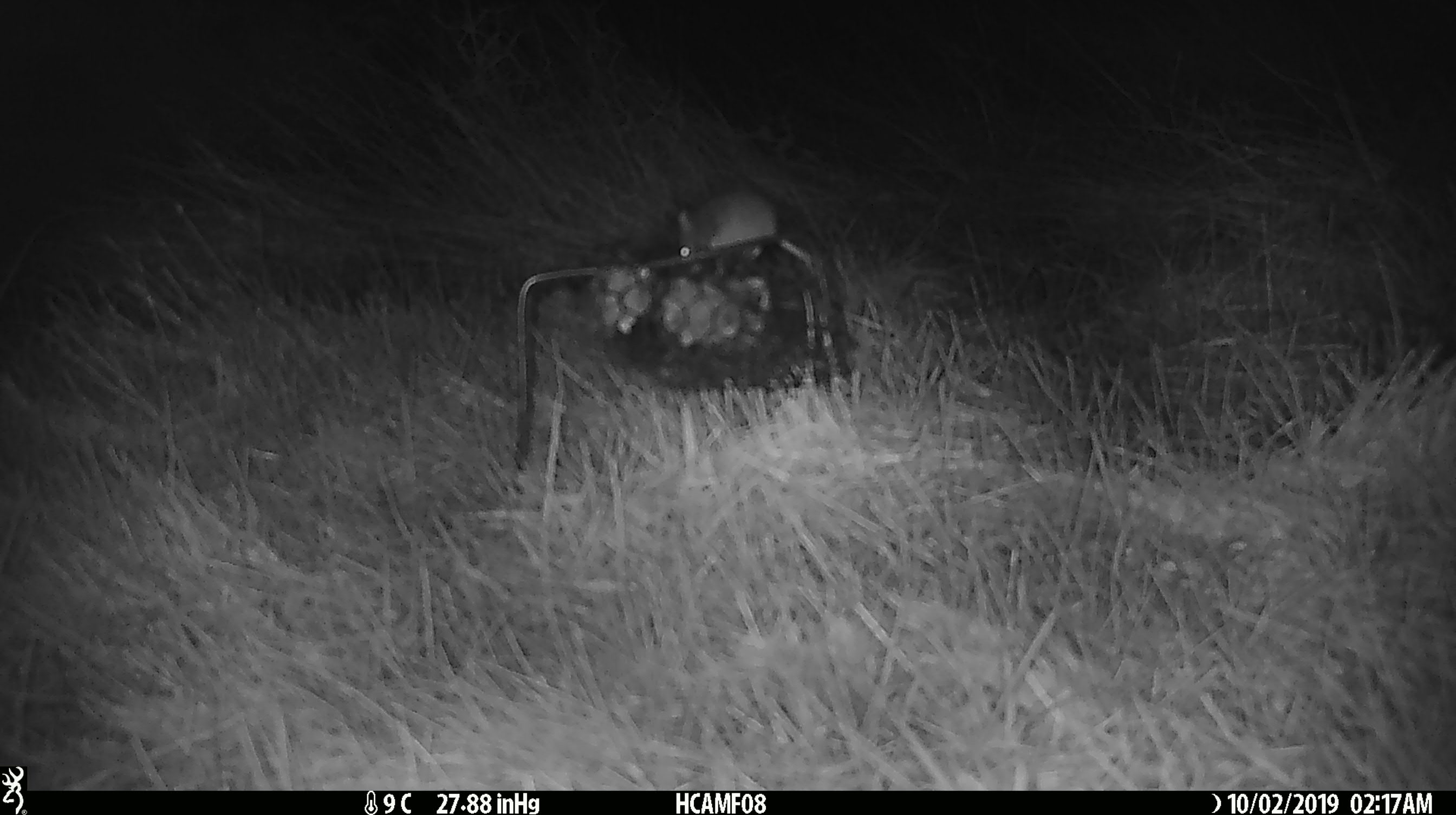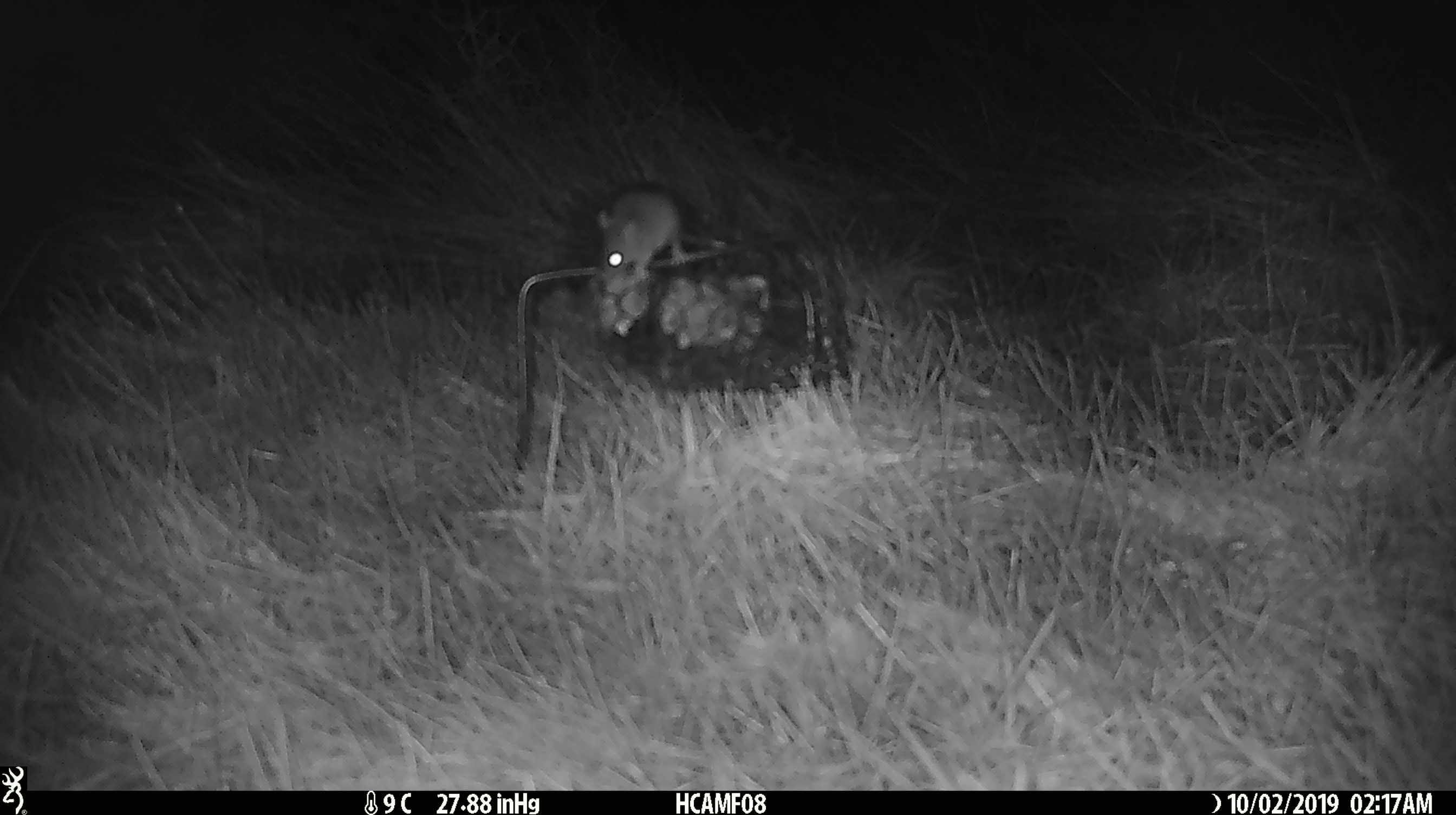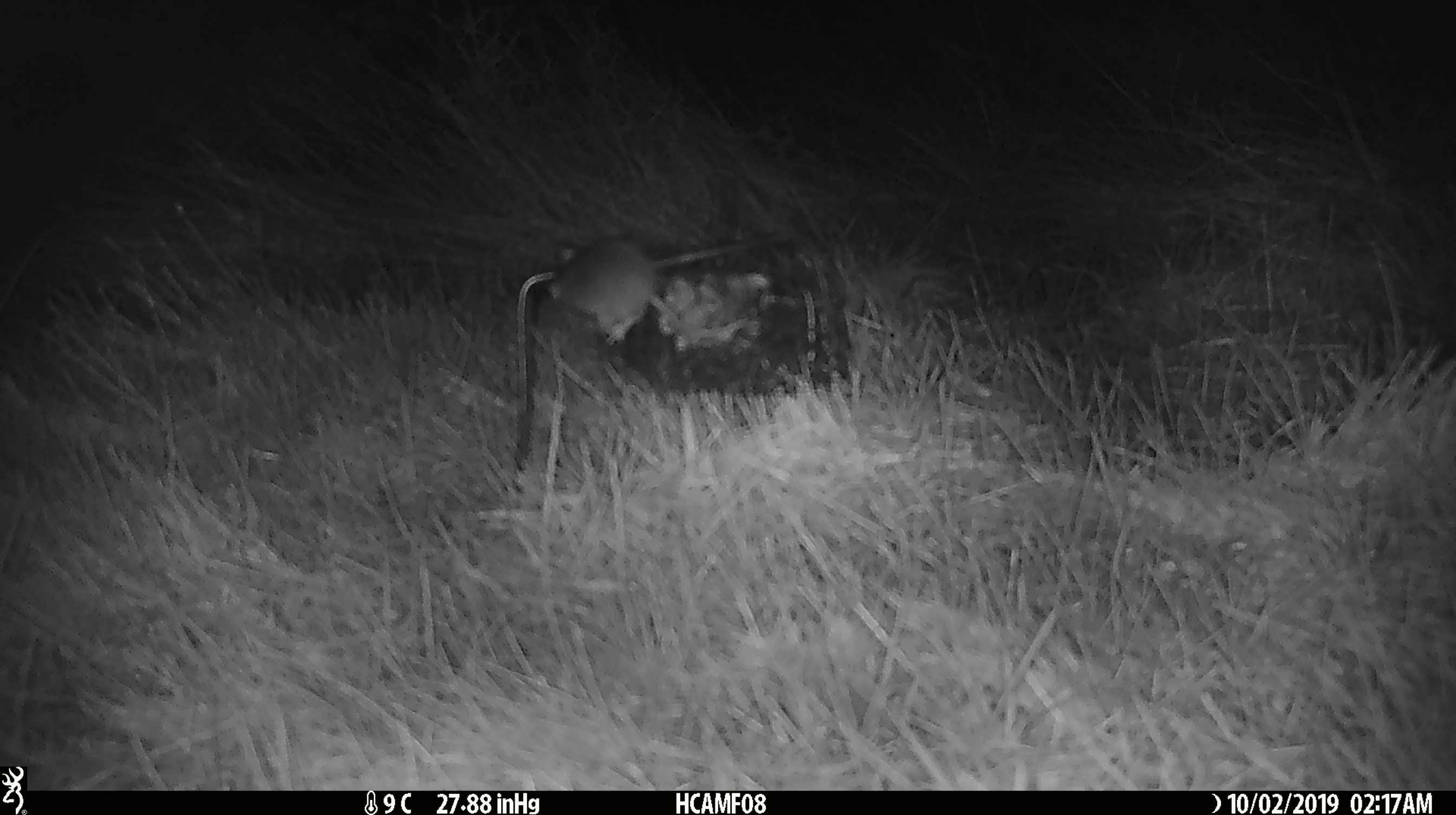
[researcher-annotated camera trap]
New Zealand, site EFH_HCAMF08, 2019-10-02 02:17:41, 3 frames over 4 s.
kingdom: Animalia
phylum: Chordata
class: Mammalia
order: Rodentia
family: Muridae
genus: Mus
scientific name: Mus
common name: mouse